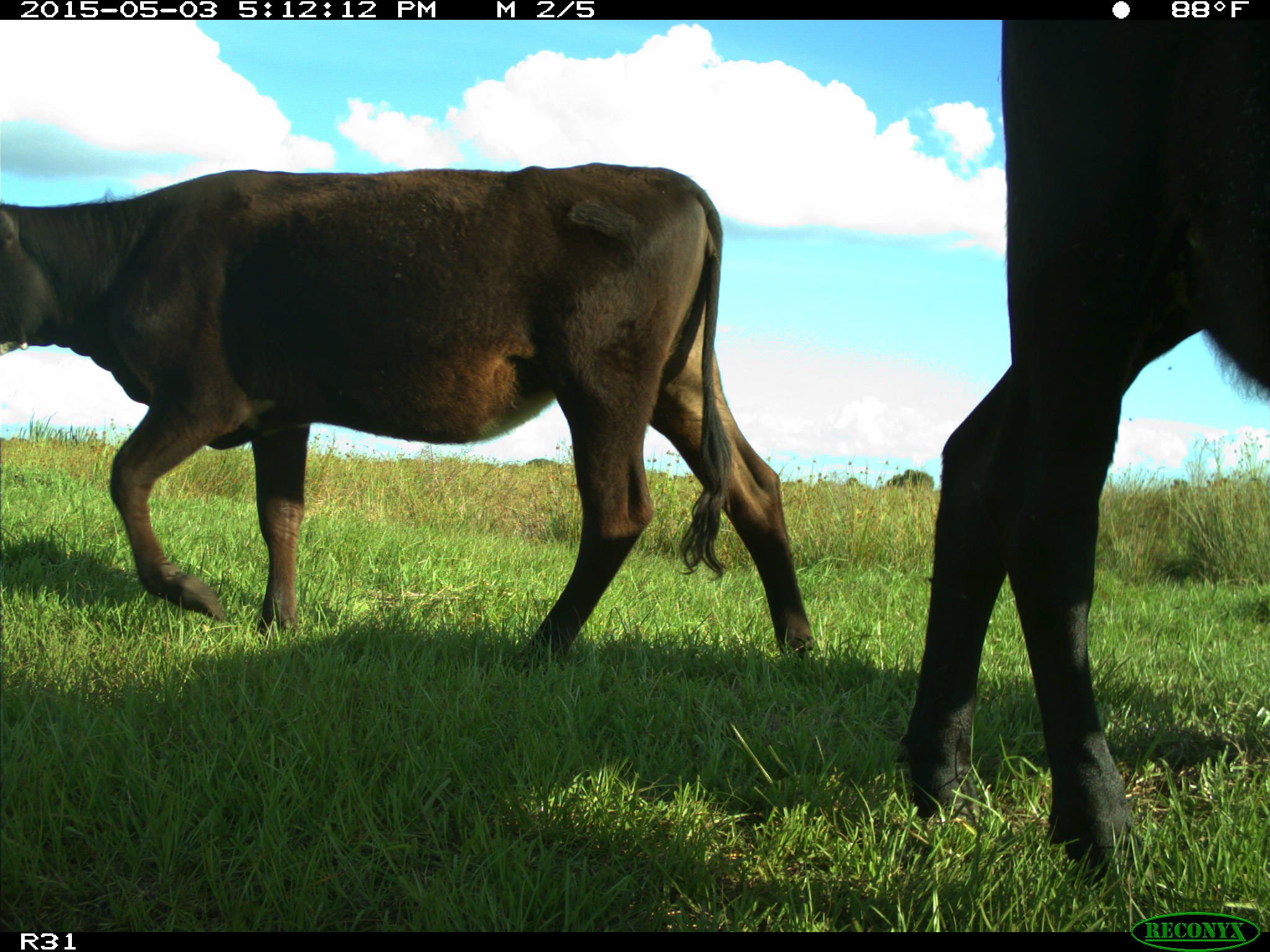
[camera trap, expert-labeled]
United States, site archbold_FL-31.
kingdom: Animalia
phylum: Chordata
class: Mammalia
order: Artiodactyla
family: Bovidae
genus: Bos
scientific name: Bos taurus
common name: domestic cow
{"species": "Bos taurus (domestic cow)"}